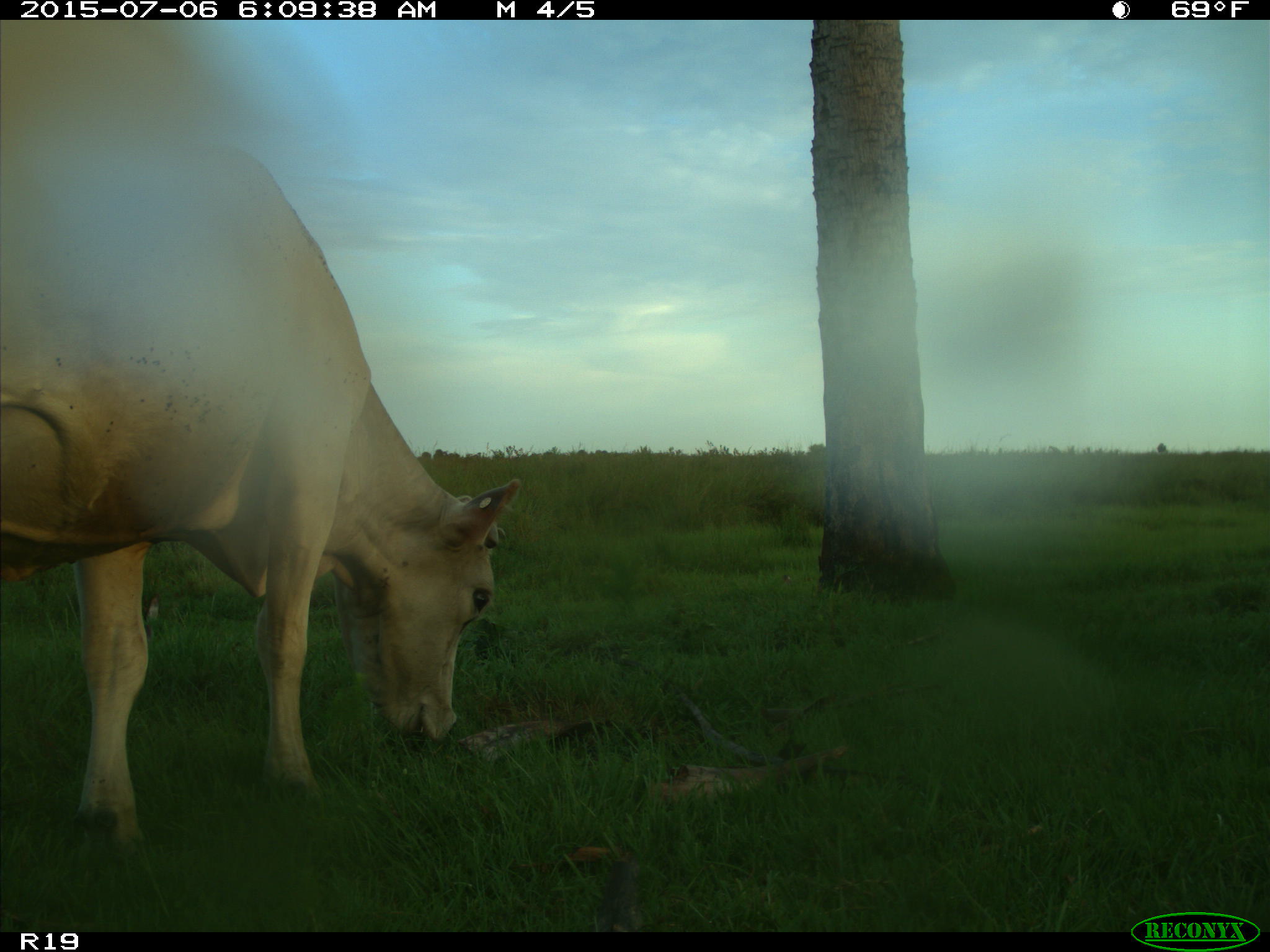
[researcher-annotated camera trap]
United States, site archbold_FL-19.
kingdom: Animalia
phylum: Chordata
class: Mammalia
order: Artiodactyla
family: Bovidae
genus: Bos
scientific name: Bos taurus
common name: domestic cow